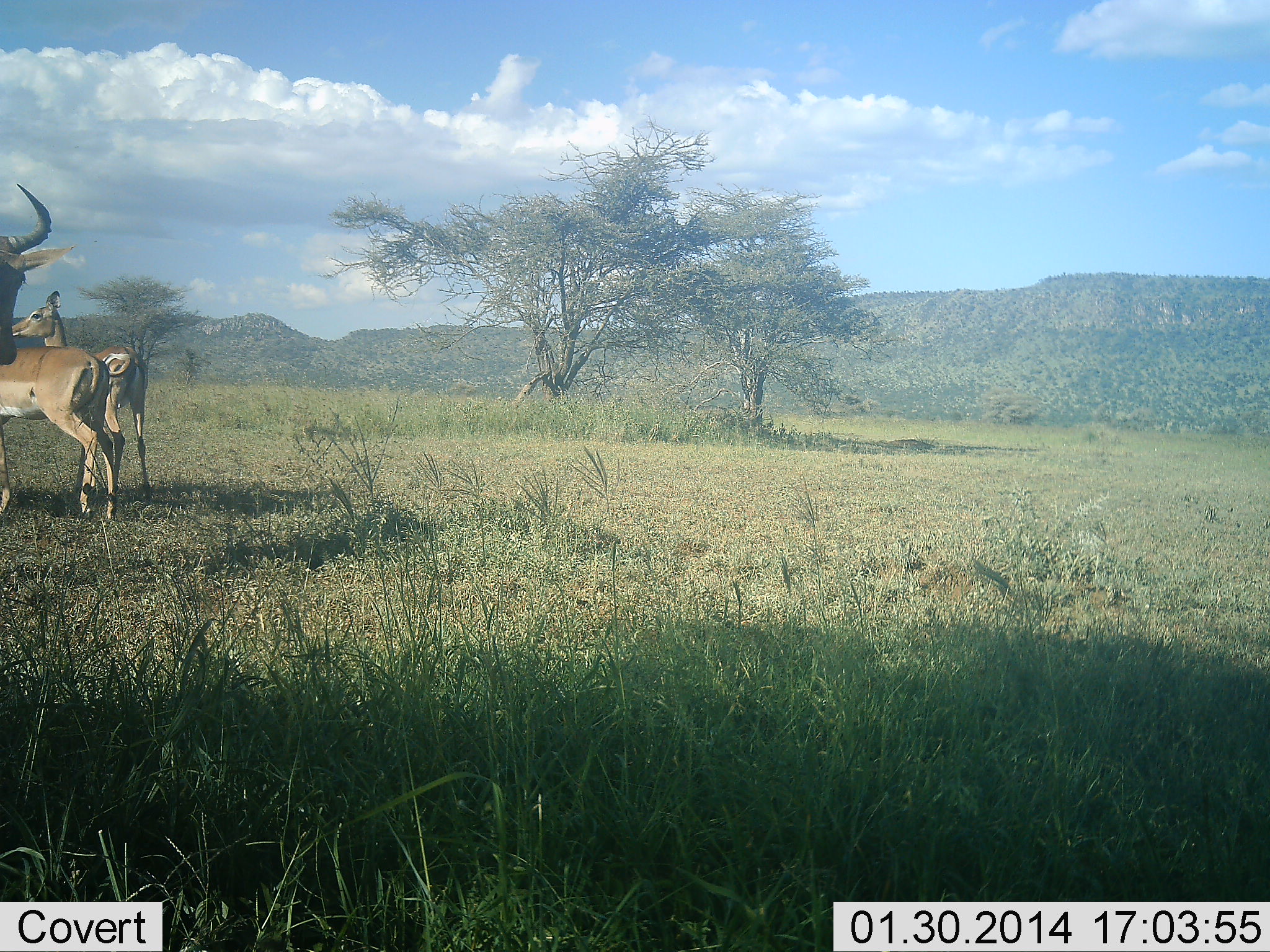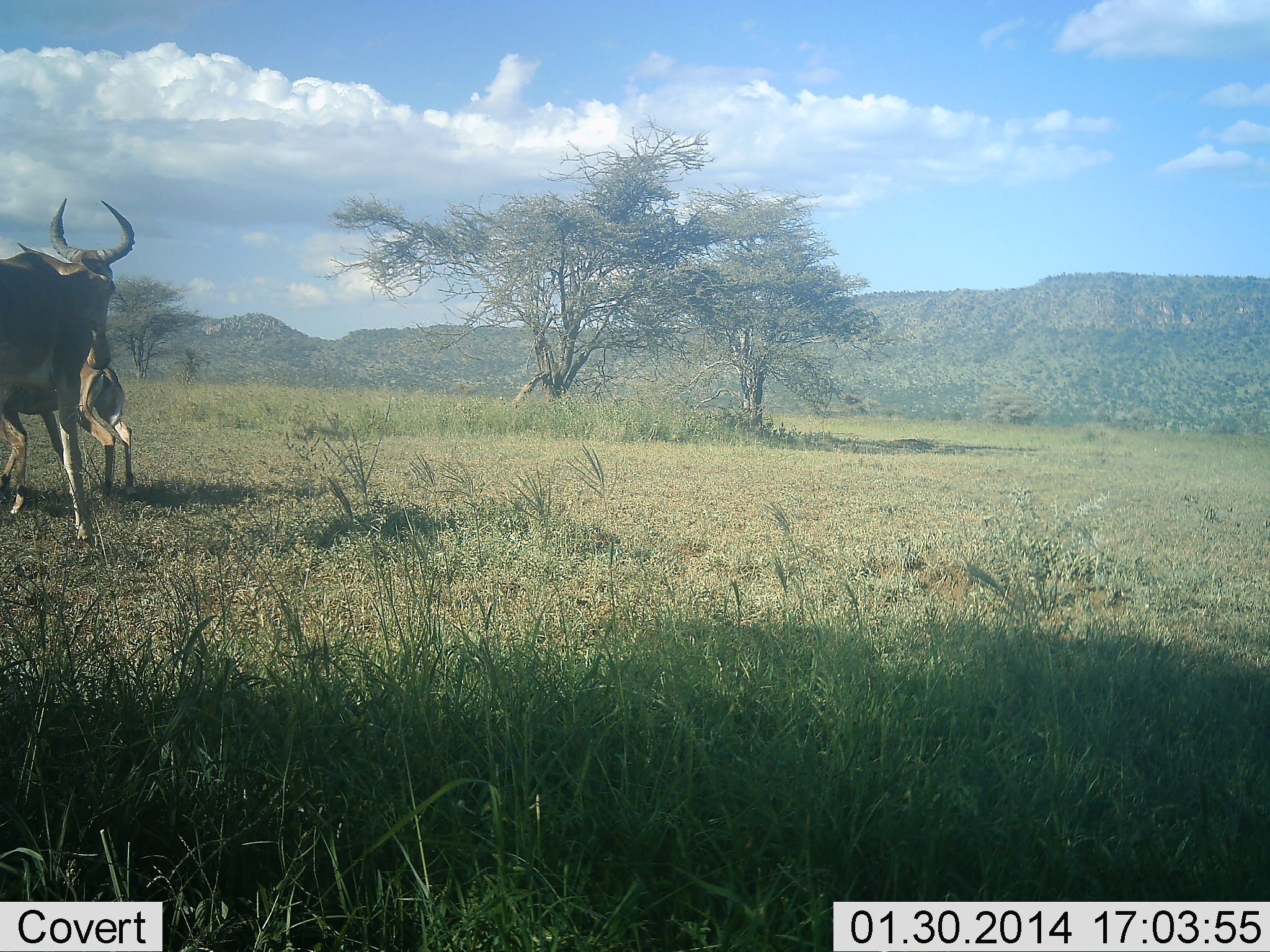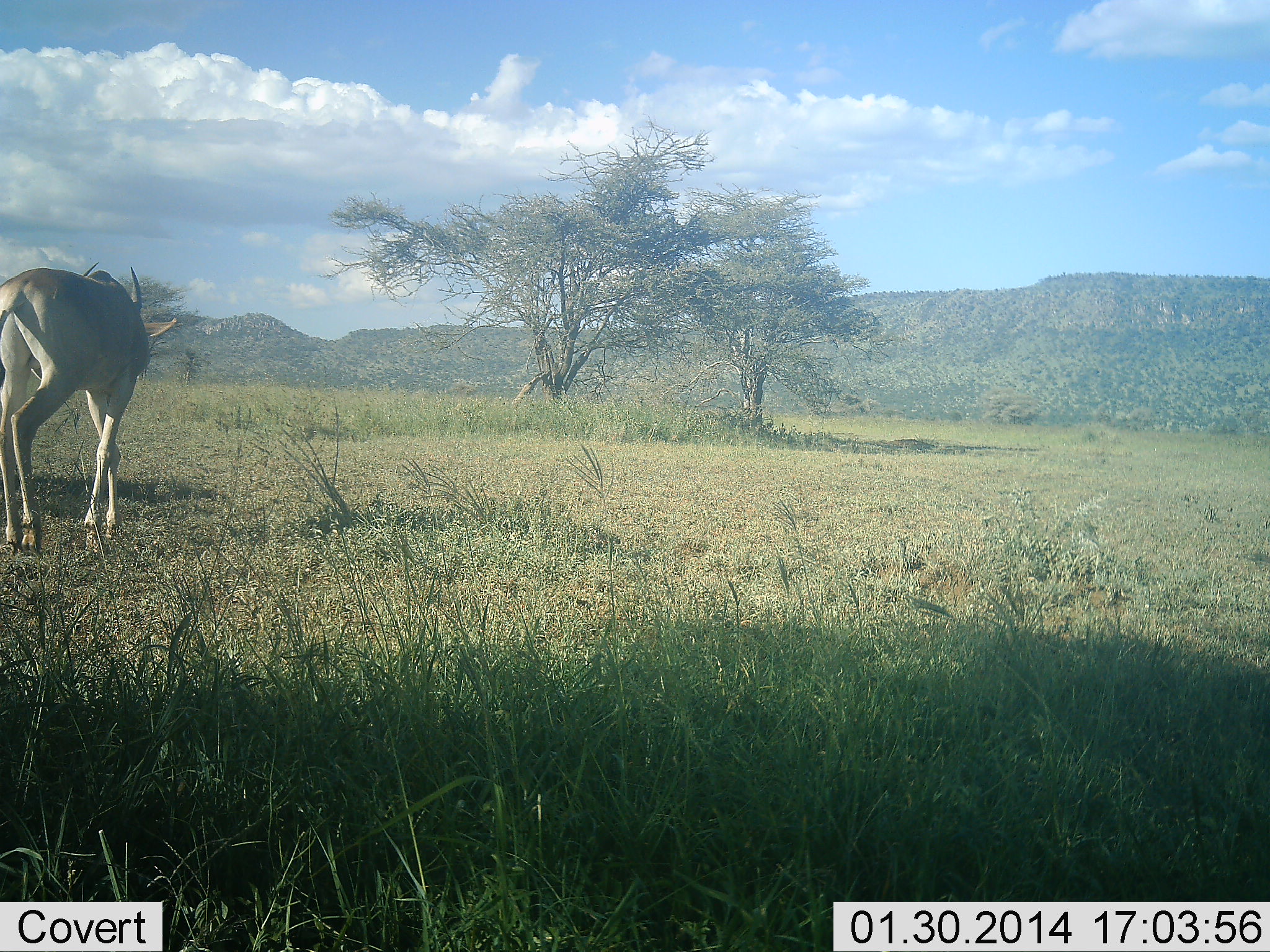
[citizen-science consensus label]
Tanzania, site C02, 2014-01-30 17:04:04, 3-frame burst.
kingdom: Animalia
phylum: Chordata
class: Mammalia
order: Artiodactyla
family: Bovidae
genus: Alcelaphus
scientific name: Alcelaphus buselaphus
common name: hartebeest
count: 3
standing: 20%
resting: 0%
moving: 73%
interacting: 47%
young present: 20%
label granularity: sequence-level